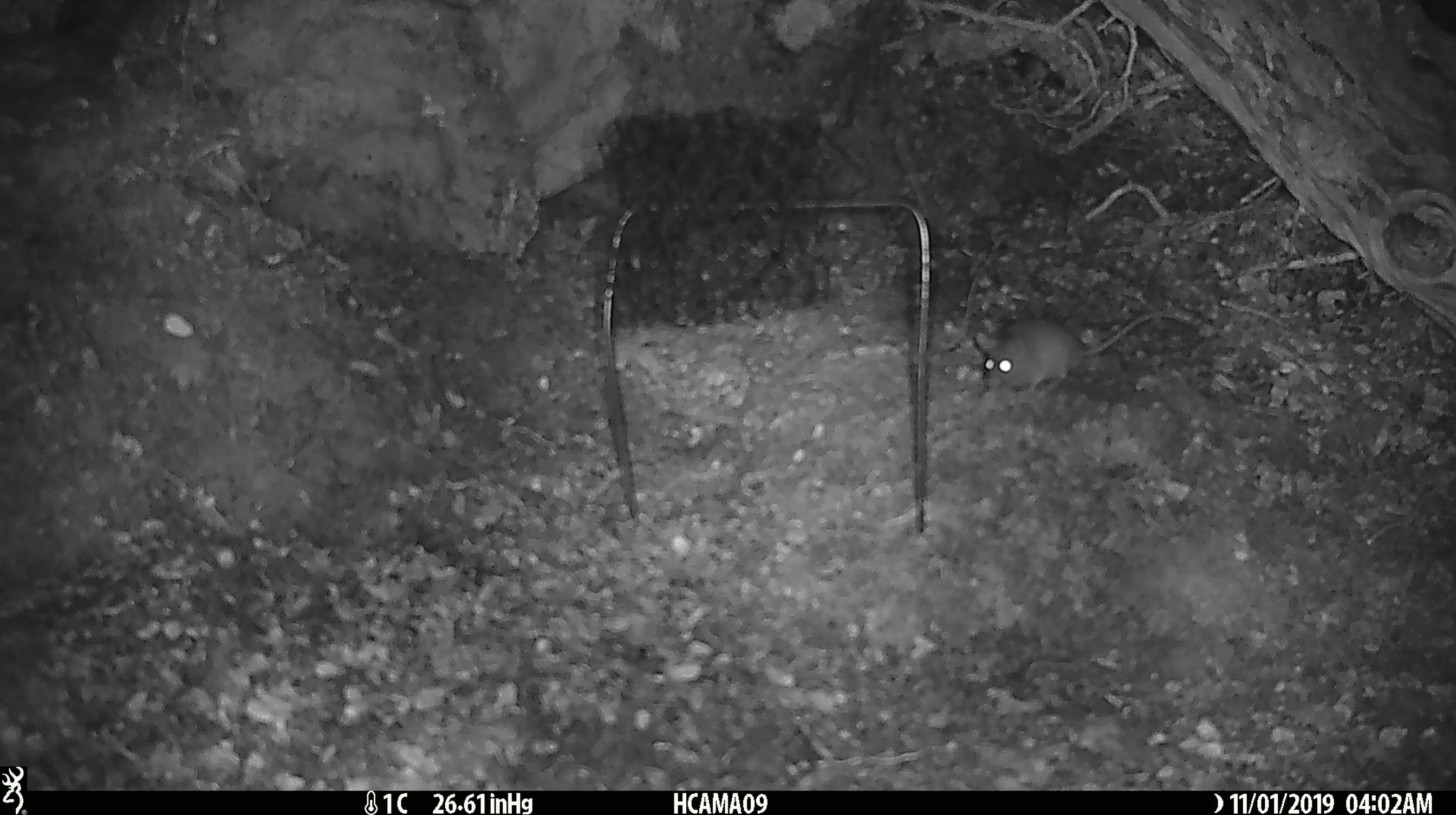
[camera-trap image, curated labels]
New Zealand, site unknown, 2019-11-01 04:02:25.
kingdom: Animalia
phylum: Chordata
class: Mammalia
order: Rodentia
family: Muridae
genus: Mus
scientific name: Mus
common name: mouse